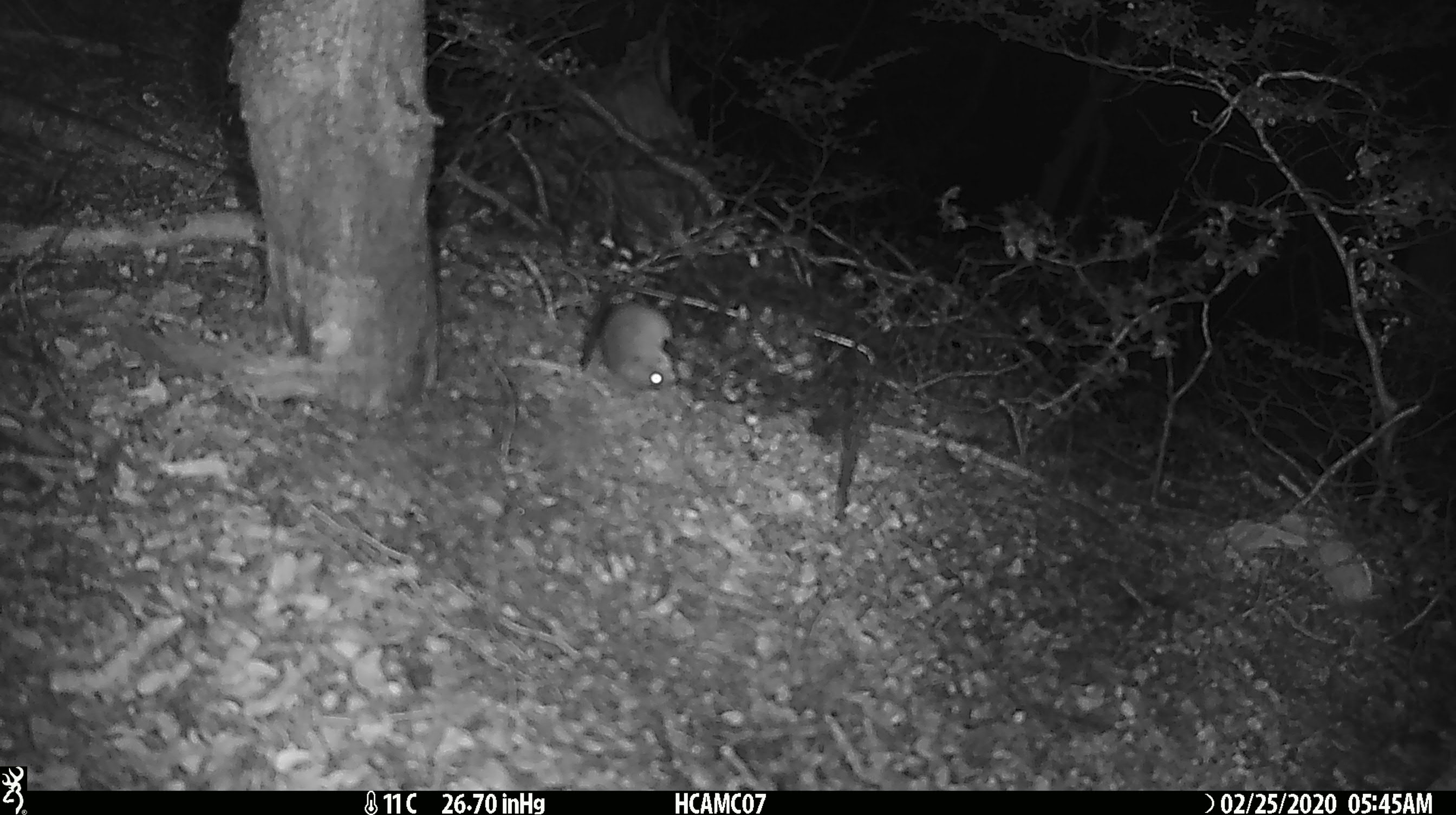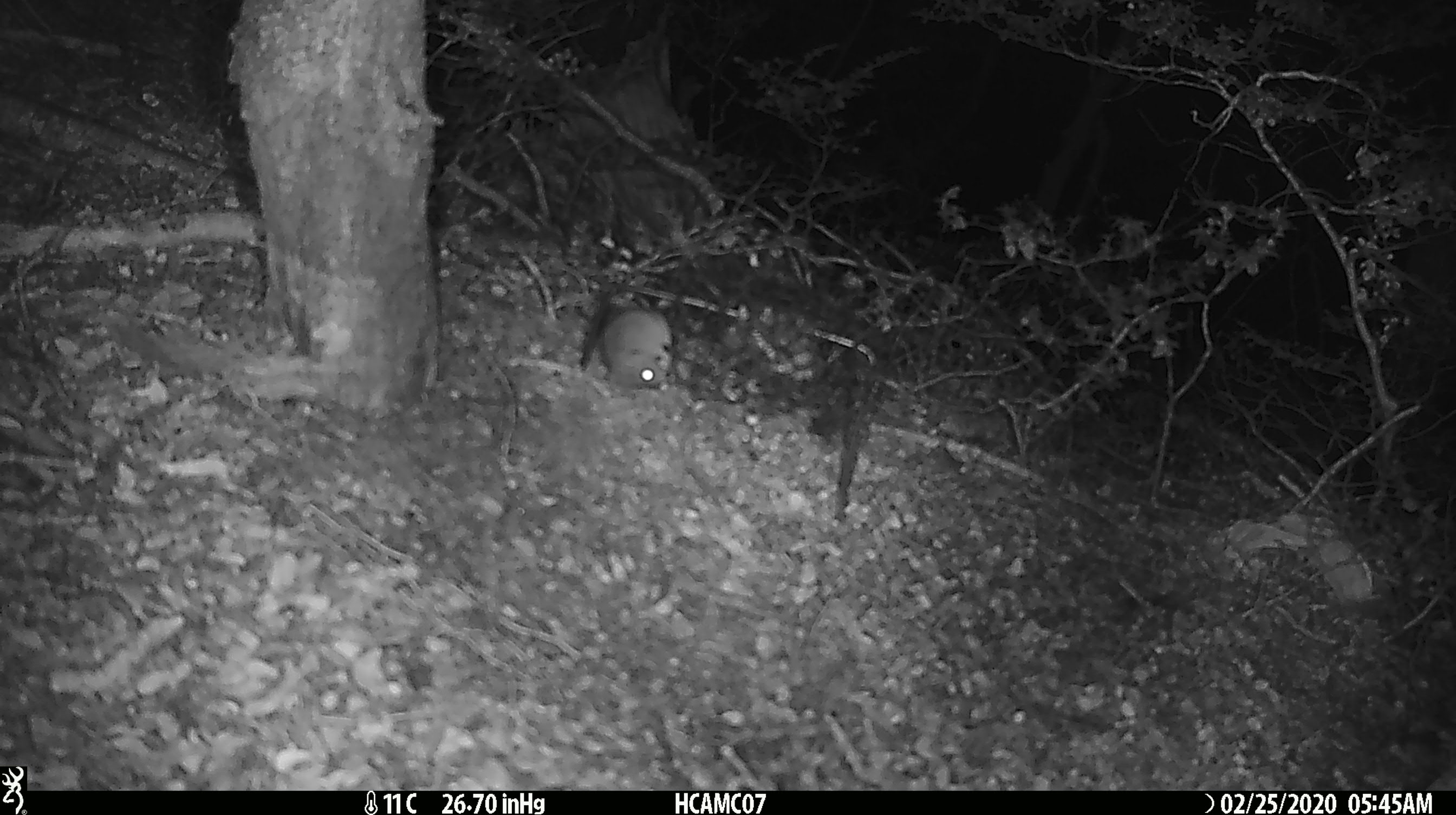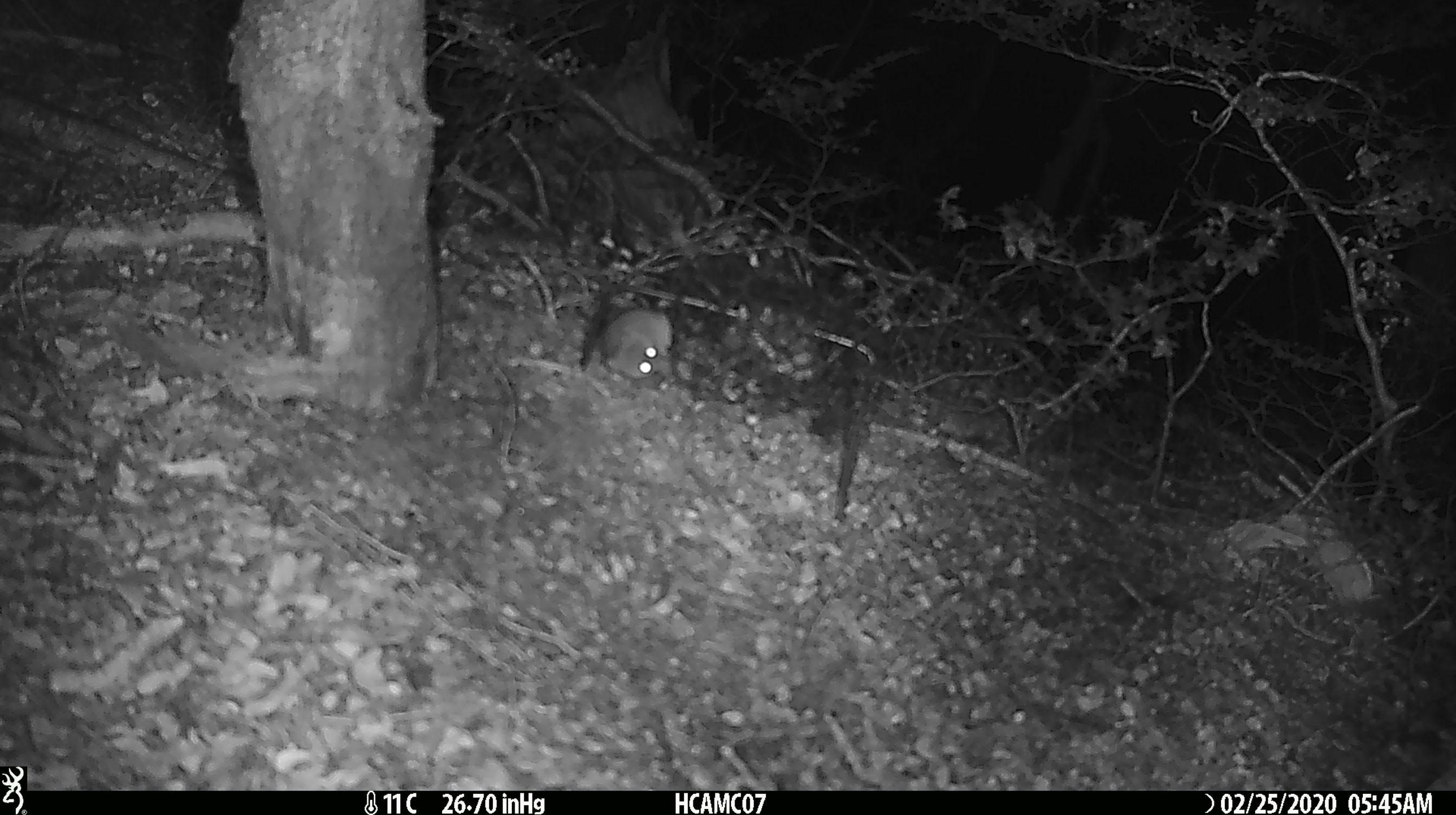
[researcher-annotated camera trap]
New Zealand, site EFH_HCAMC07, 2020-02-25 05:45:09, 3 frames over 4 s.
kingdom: Animalia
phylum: Chordata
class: Mammalia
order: Rodentia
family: Muridae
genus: Mus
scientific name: Mus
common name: mouse